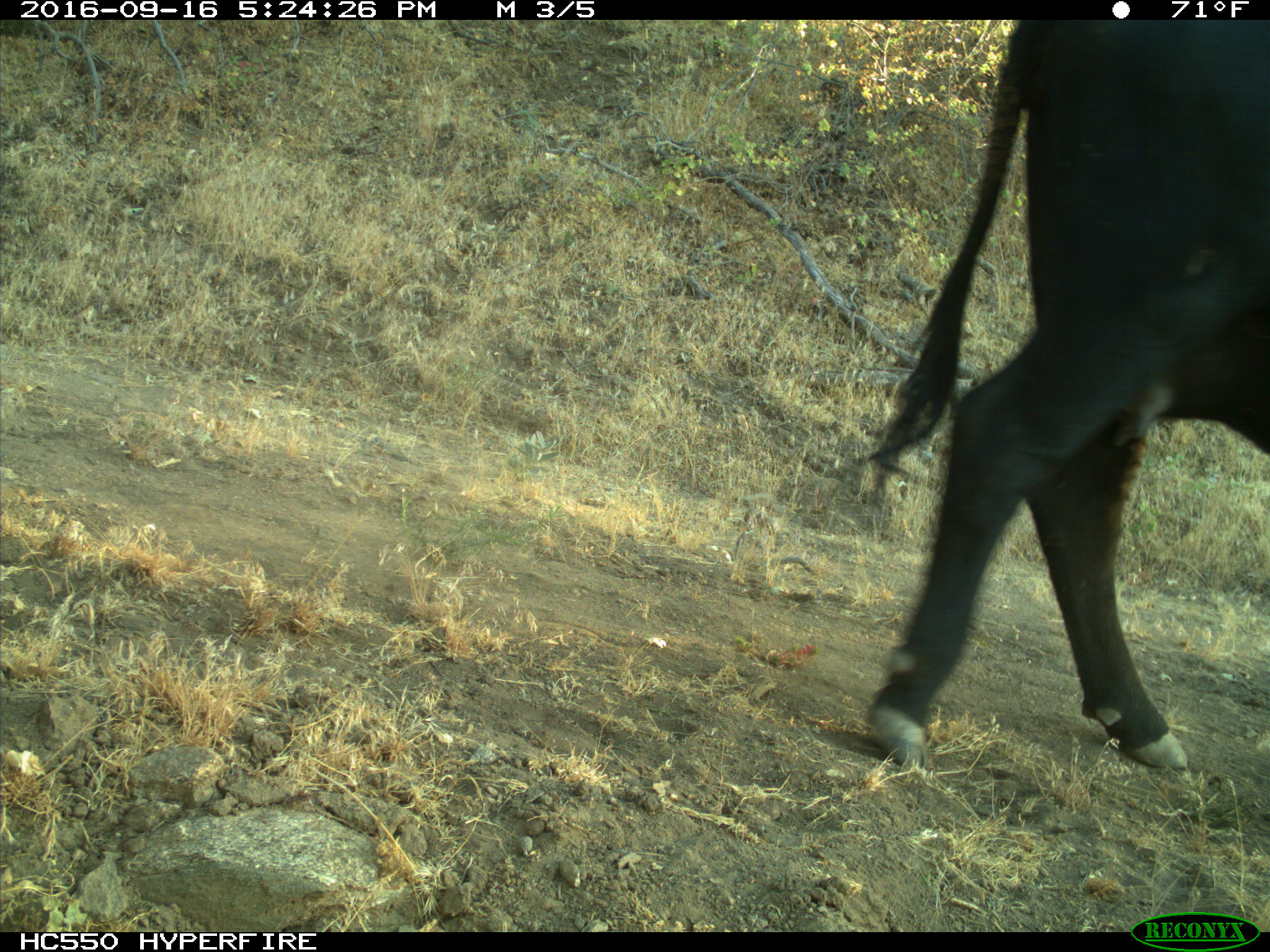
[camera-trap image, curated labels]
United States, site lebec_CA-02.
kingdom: Animalia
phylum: Chordata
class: Mammalia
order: Artiodactyla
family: Bovidae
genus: Bos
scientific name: Bos taurus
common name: domestic cow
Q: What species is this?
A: Bos taurus (domestic cow).